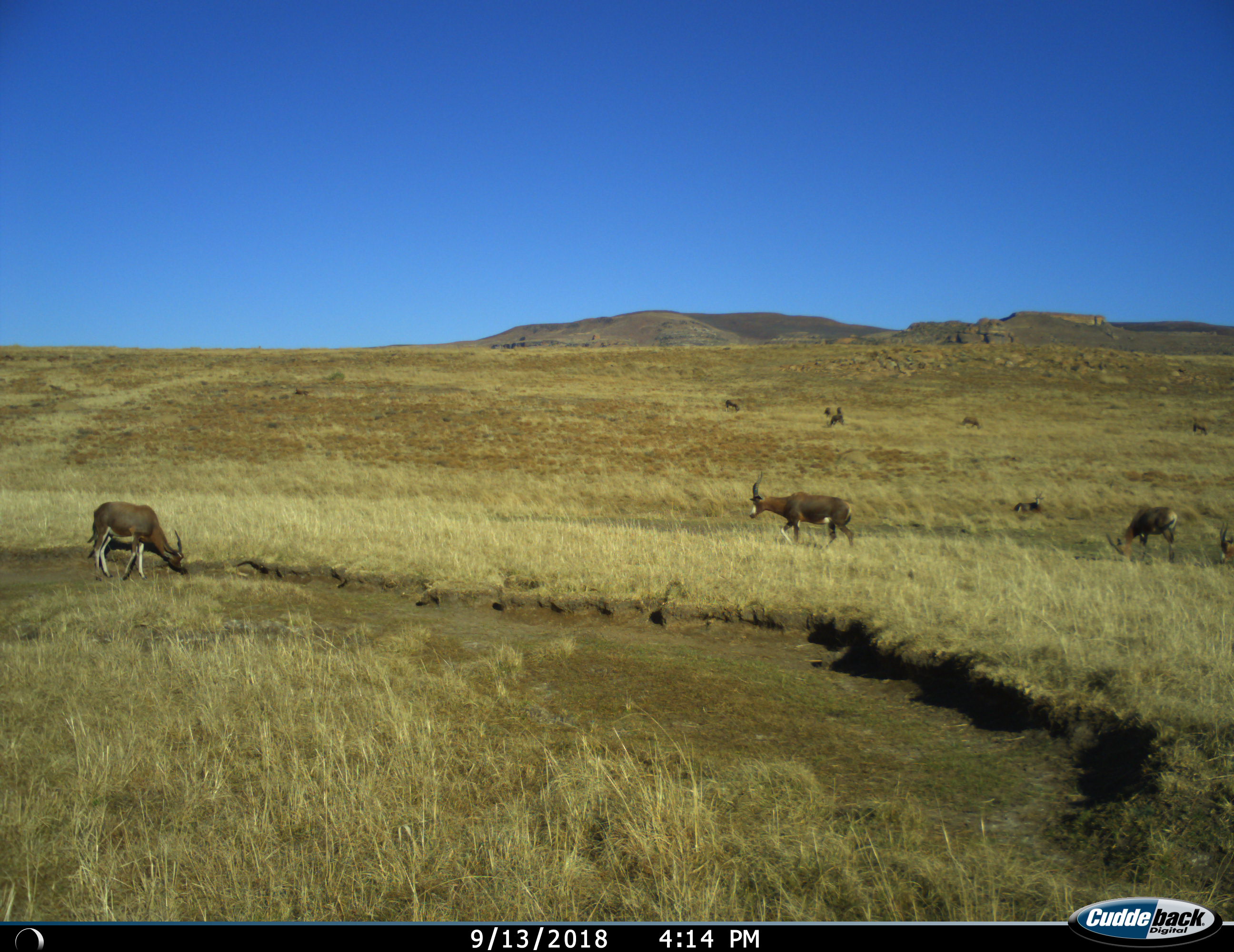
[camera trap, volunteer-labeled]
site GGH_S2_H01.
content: unidentified animal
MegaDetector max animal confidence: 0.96